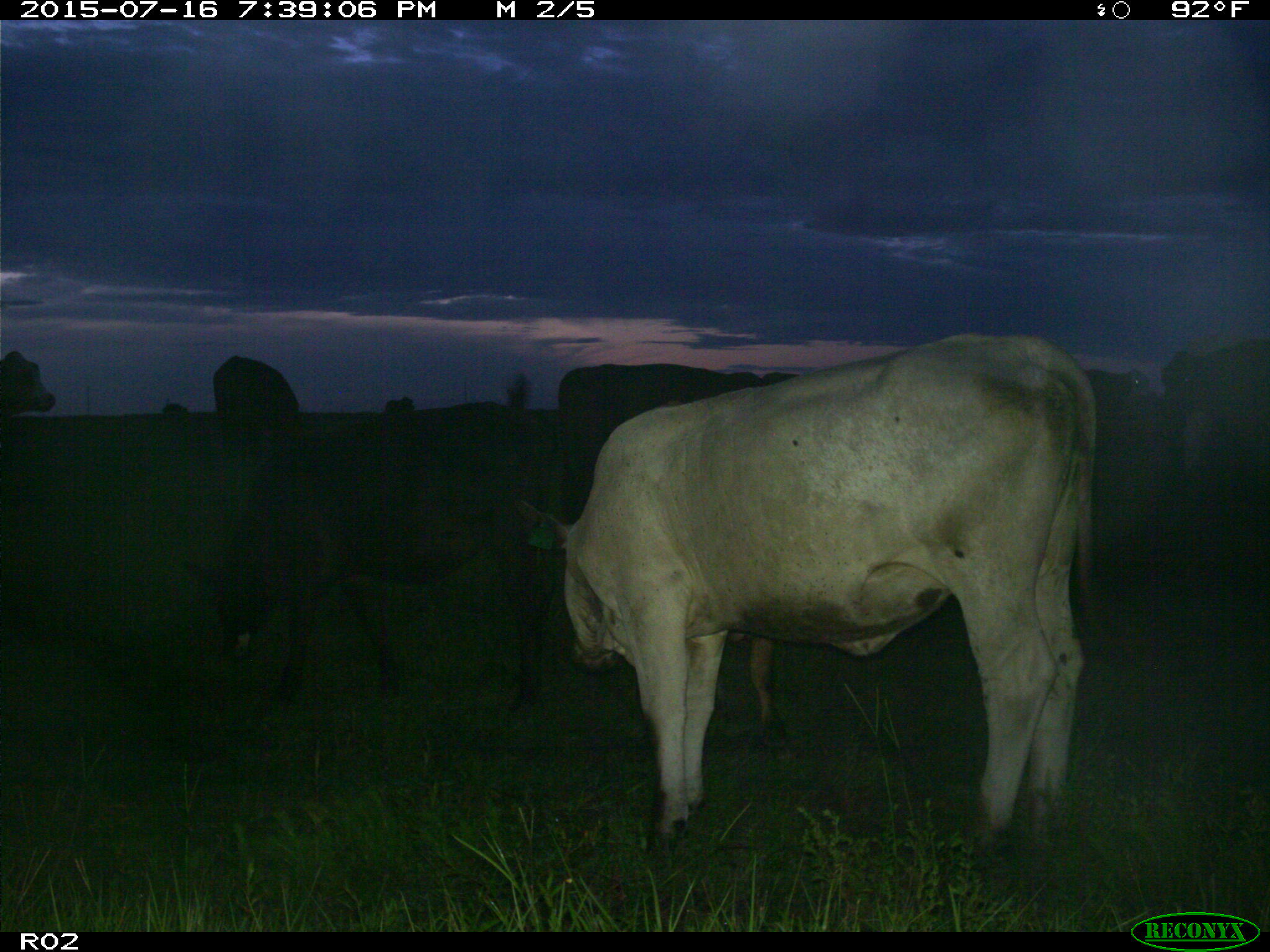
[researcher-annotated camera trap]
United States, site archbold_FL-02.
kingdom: Animalia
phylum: Chordata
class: Mammalia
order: Artiodactyla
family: Bovidae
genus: Bos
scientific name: Bos taurus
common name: domestic cow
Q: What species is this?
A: Bos taurus (domestic cow).